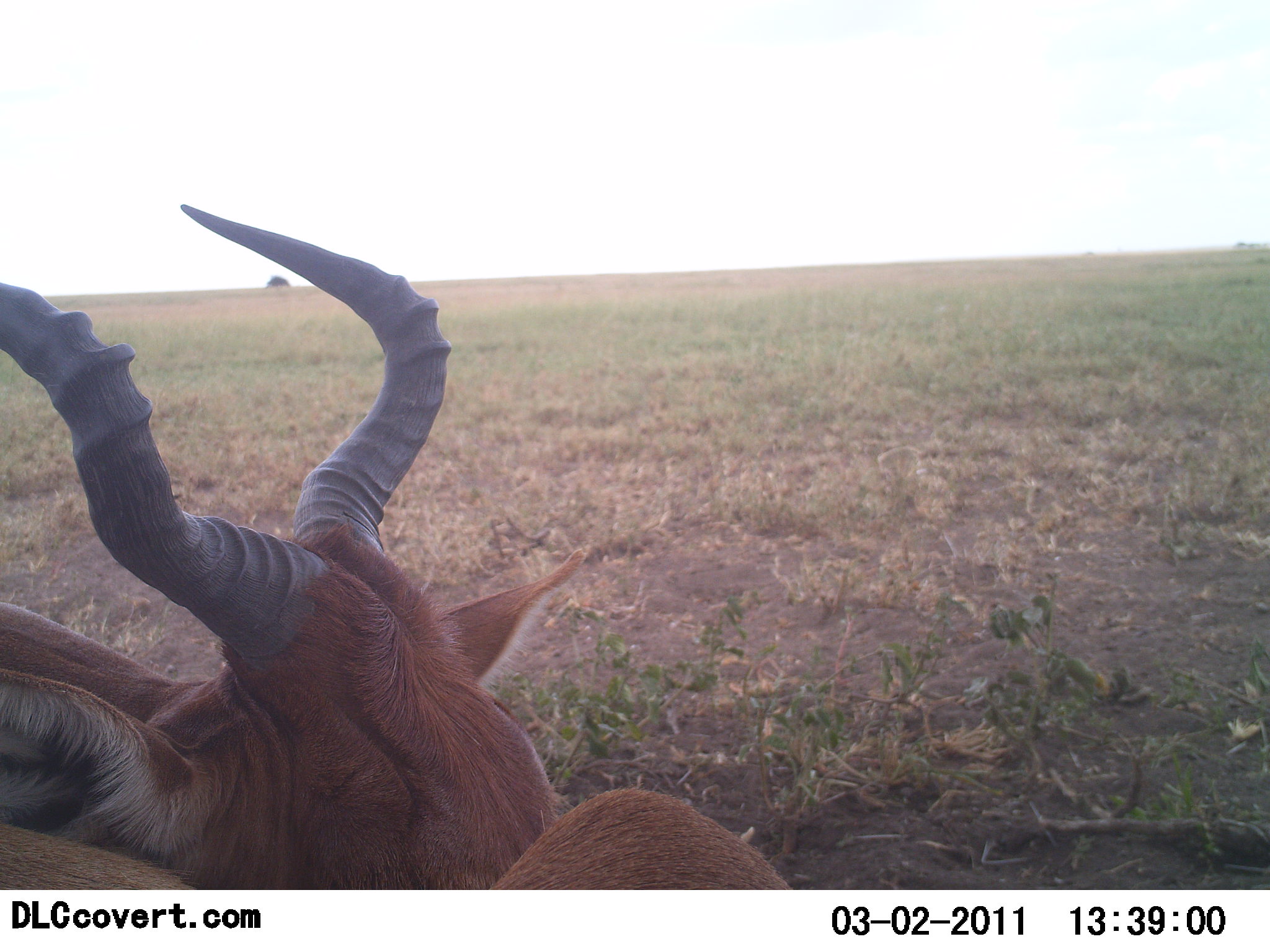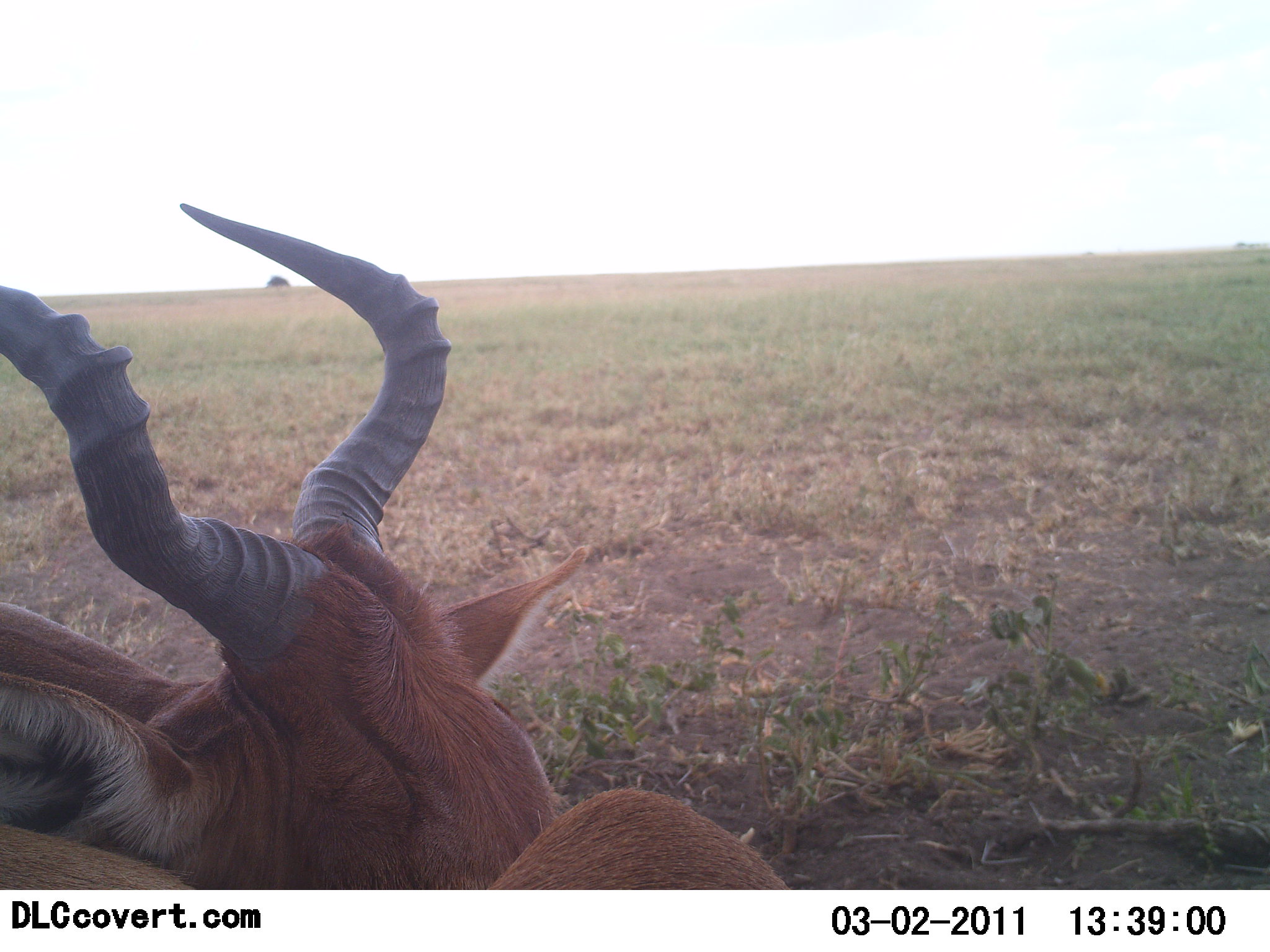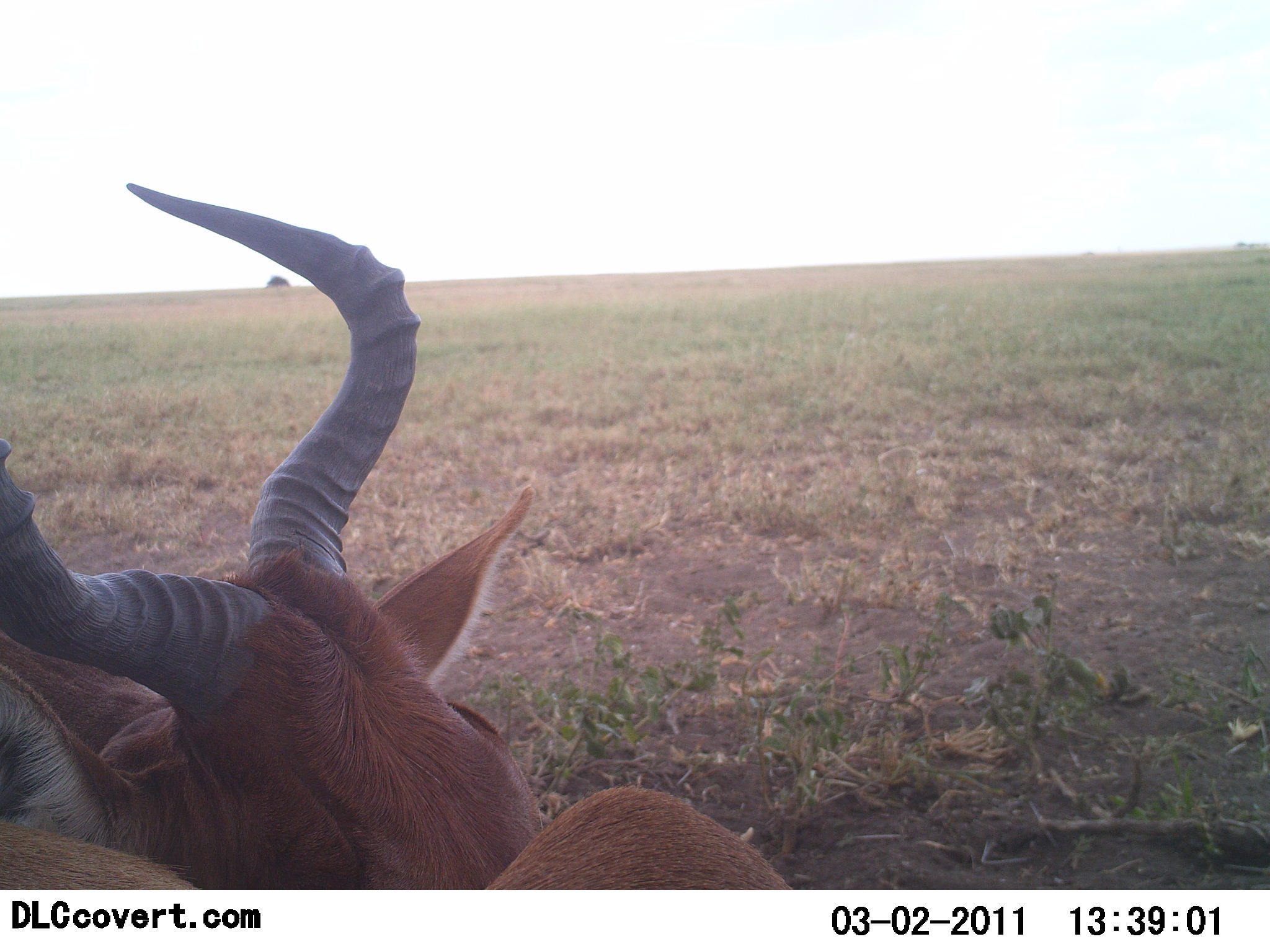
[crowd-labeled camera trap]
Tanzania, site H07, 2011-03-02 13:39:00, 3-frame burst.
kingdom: Animalia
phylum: Chordata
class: Mammalia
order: Artiodactyla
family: Bovidae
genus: Alcelaphus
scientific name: Alcelaphus buselaphus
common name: hartebeest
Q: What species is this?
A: Hartebeest (Alcelaphus buselaphus).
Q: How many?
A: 1.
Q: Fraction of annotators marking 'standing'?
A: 29%.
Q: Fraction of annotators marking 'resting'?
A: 64%.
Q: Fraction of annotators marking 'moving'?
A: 0%.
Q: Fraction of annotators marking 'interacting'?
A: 7%.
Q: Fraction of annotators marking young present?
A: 0%.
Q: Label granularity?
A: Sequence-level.